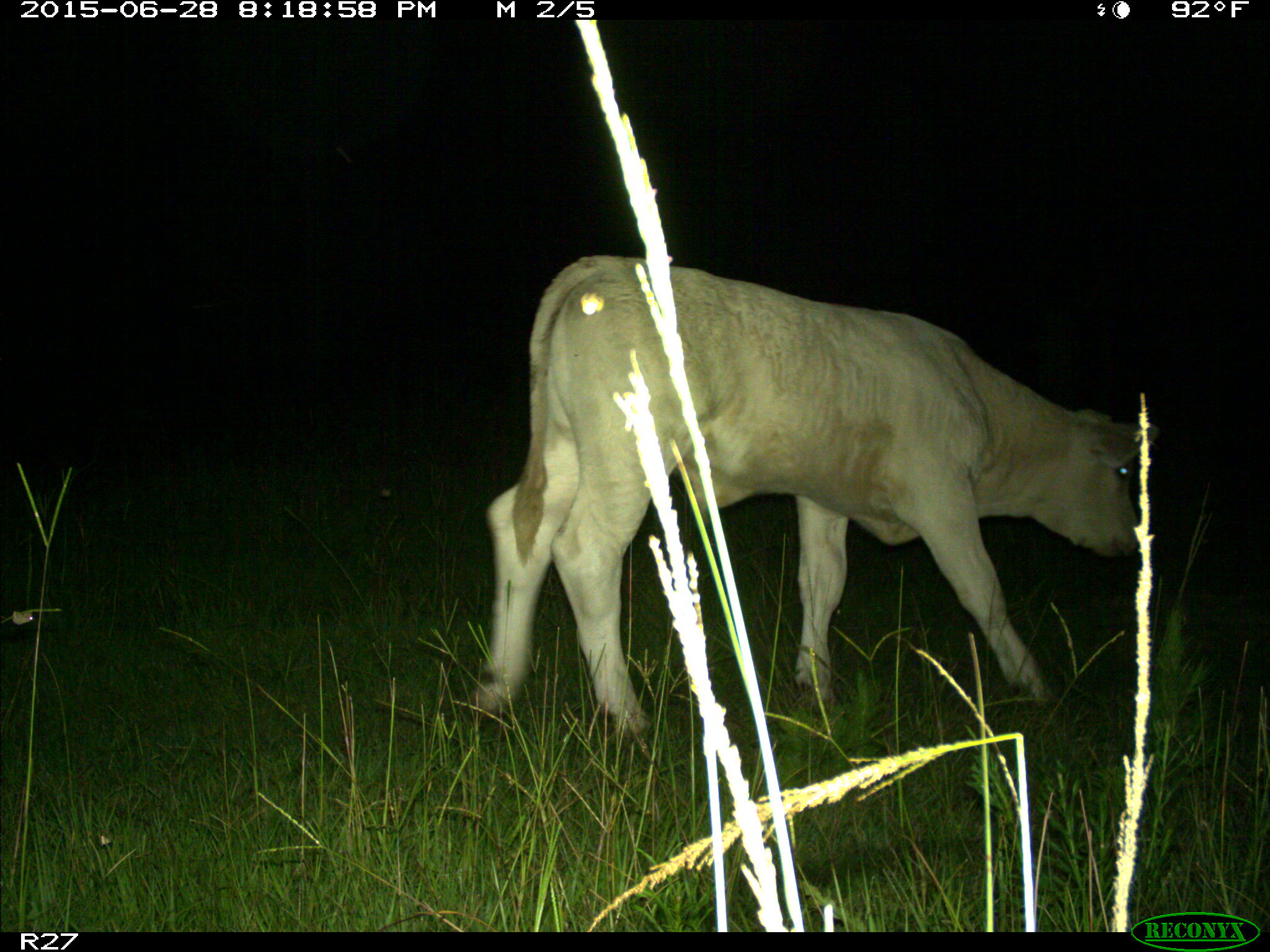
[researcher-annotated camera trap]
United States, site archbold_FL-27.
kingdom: Animalia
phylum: Chordata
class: Mammalia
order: Artiodactyla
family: Bovidae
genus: Bos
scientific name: Bos taurus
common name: domestic cow